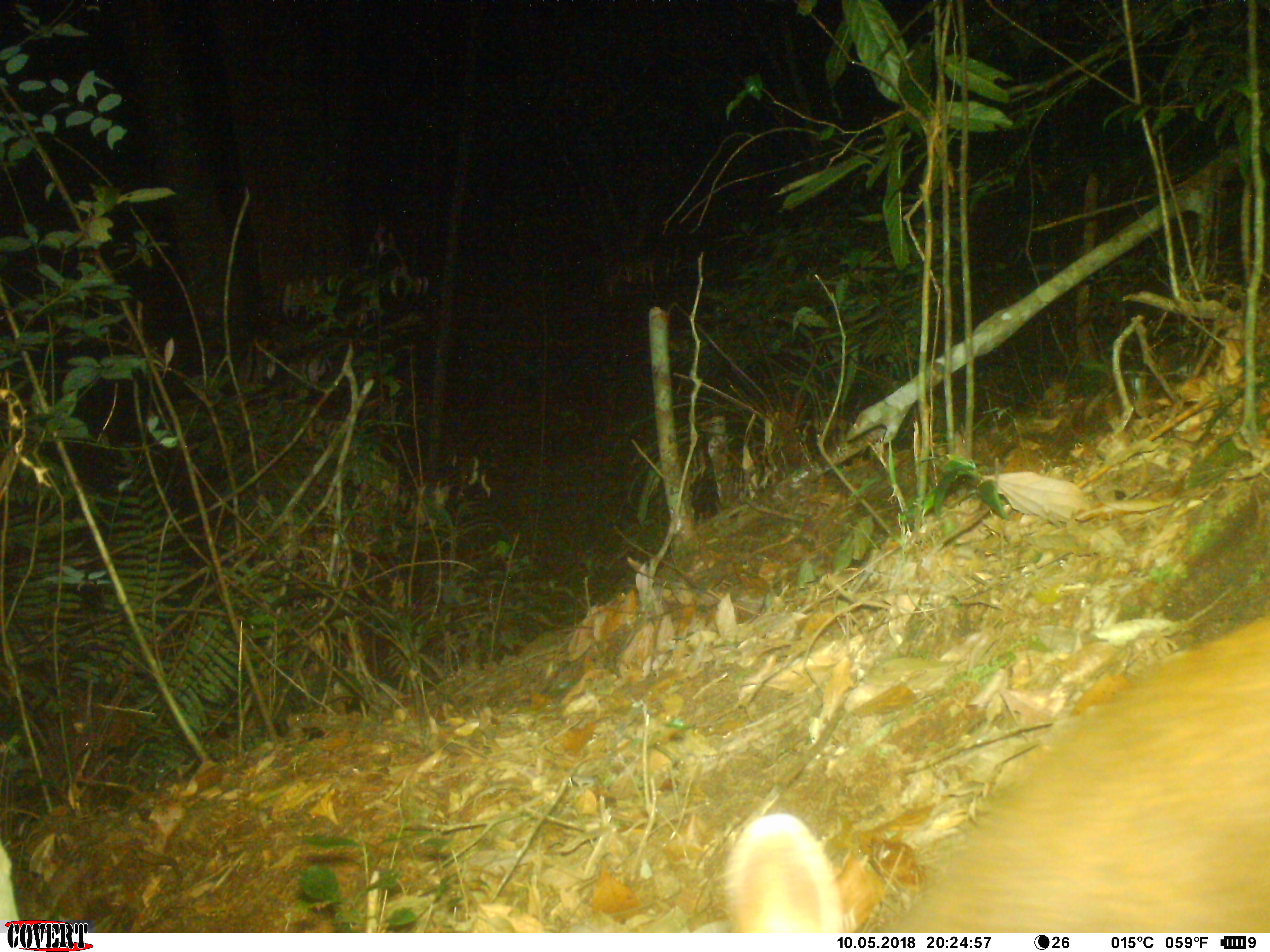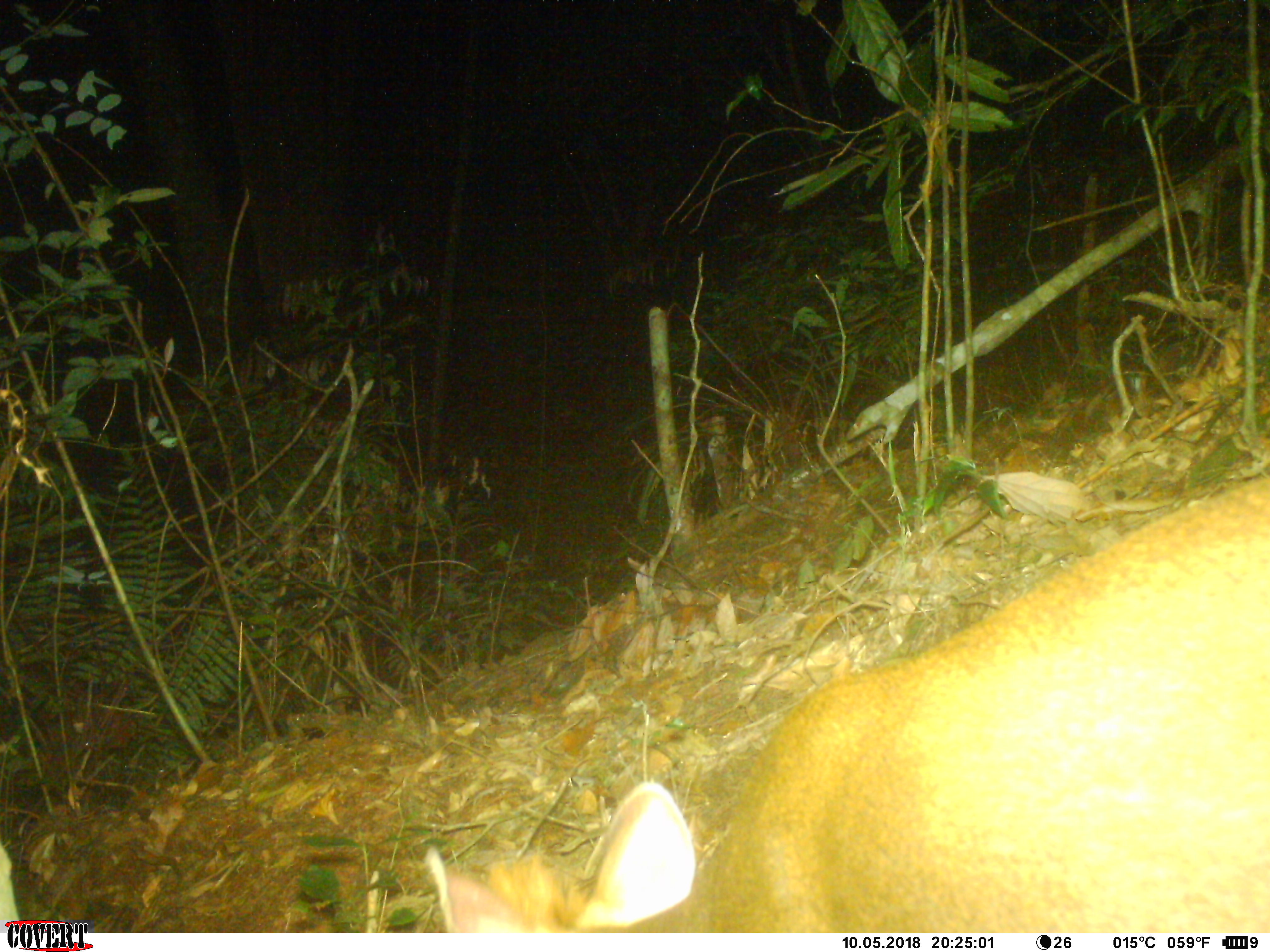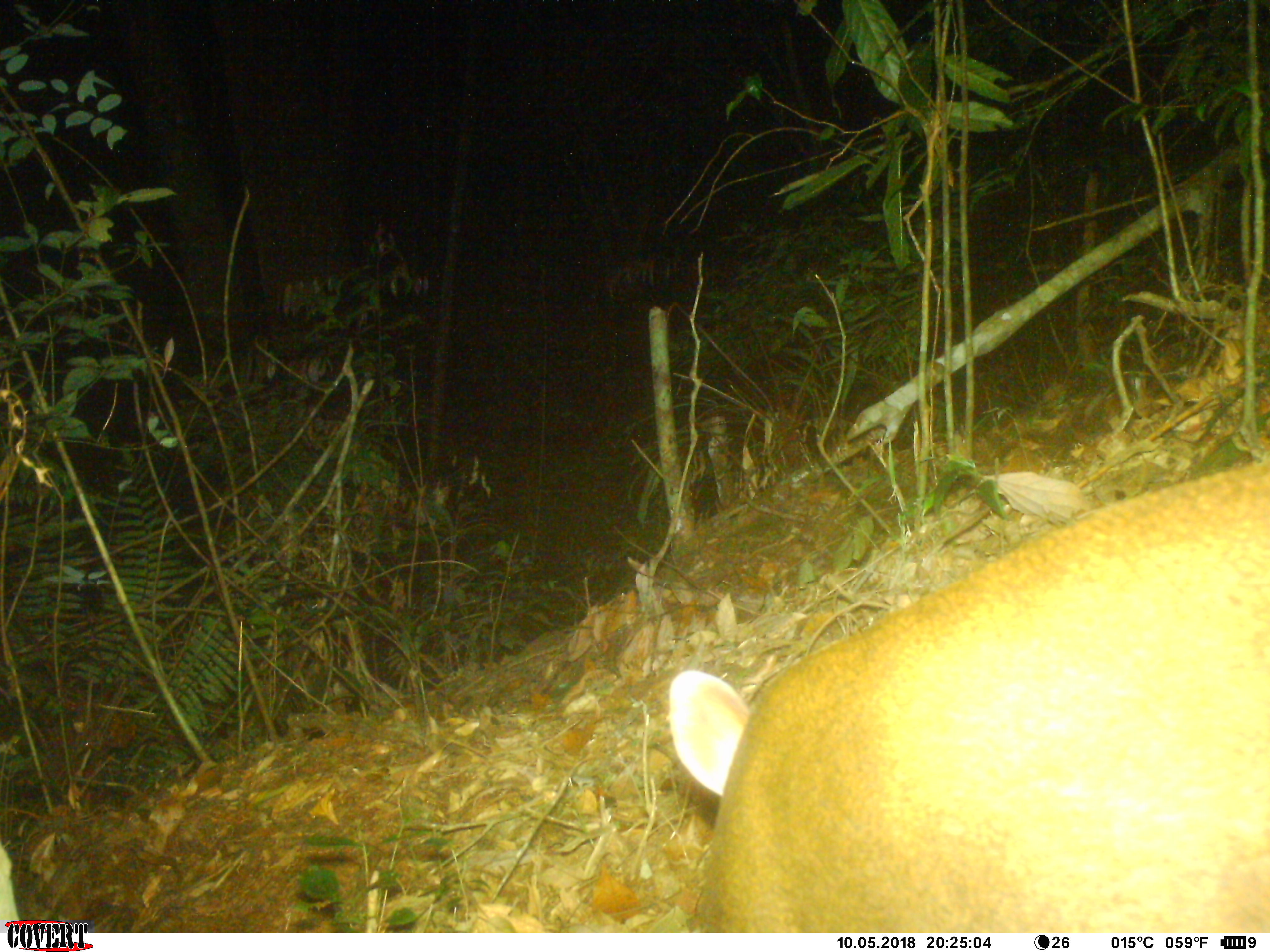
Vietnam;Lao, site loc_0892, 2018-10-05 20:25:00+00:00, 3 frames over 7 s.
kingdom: Animalia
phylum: Chordata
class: Mammalia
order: Artiodactyla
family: Cervidae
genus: Muntiacus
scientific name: Muntiacus rooseveltorum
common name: roosevelt's muntjac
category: roosevelts muntjac group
Roosevelts muntjac group (roosevelt's muntjac) (Muntiacus rooseveltorum). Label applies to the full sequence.